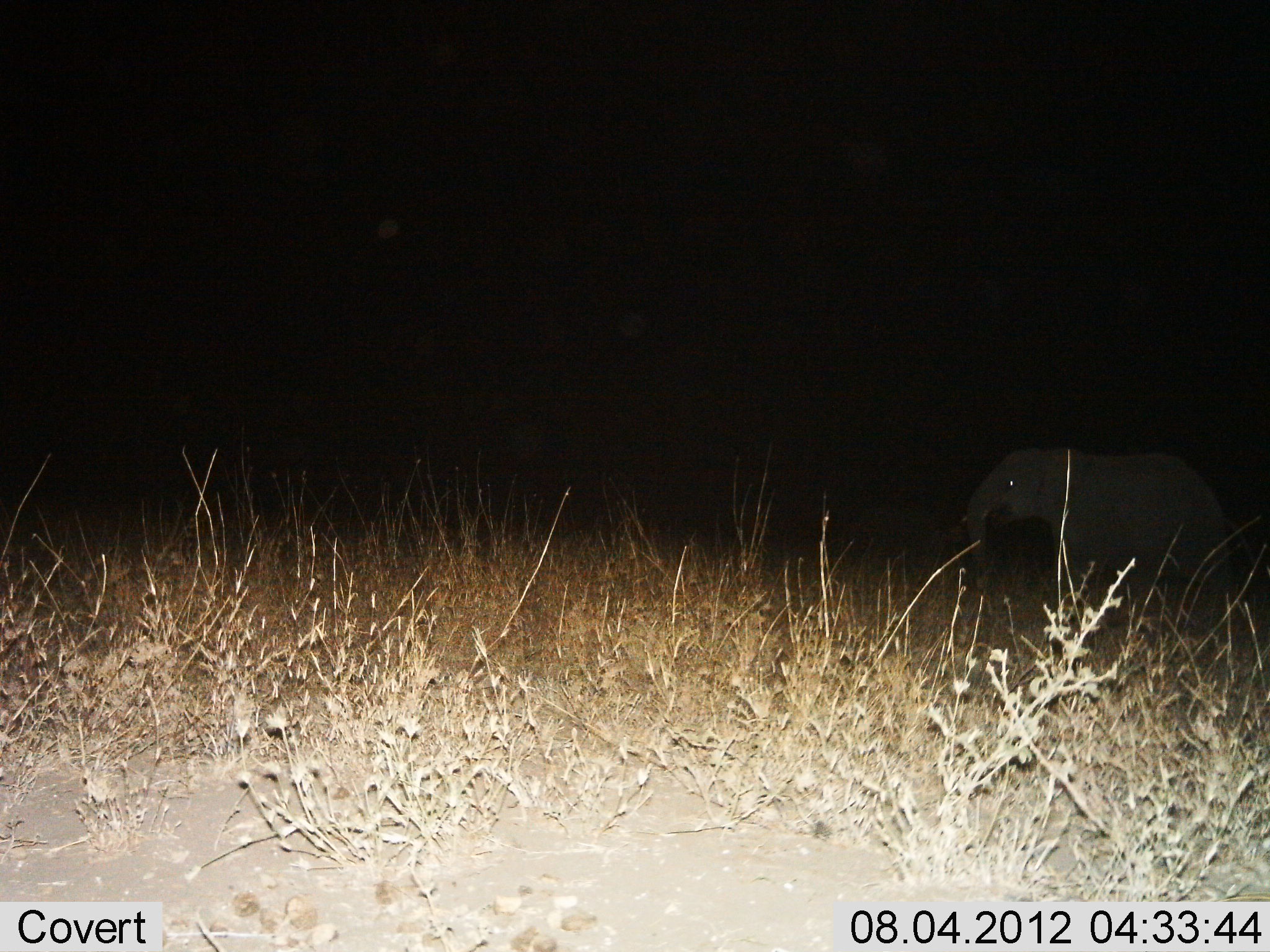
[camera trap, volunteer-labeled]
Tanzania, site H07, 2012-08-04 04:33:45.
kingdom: Animalia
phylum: Chordata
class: Mammalia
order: Proboscidea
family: Elephantidae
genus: Loxodonta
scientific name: Loxodonta africana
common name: african bush elephant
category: elephant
Elephant (african bush elephant) (Loxodonta africana), count 1. Behavior (volunteer vote fractions): standing 30%, resting 0%, moving 80%, interacting 0%. Young present (vote fraction): 30%. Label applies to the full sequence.